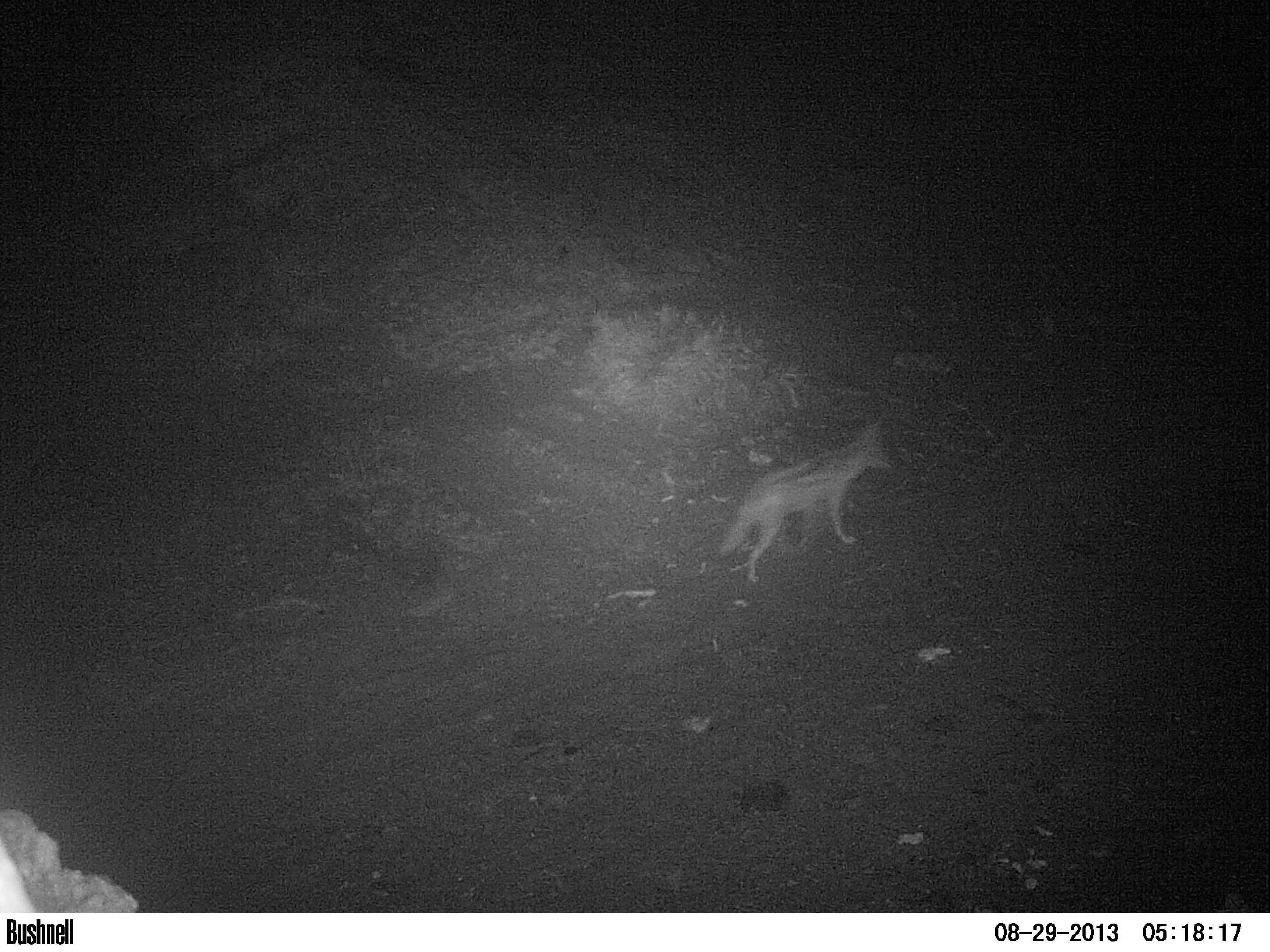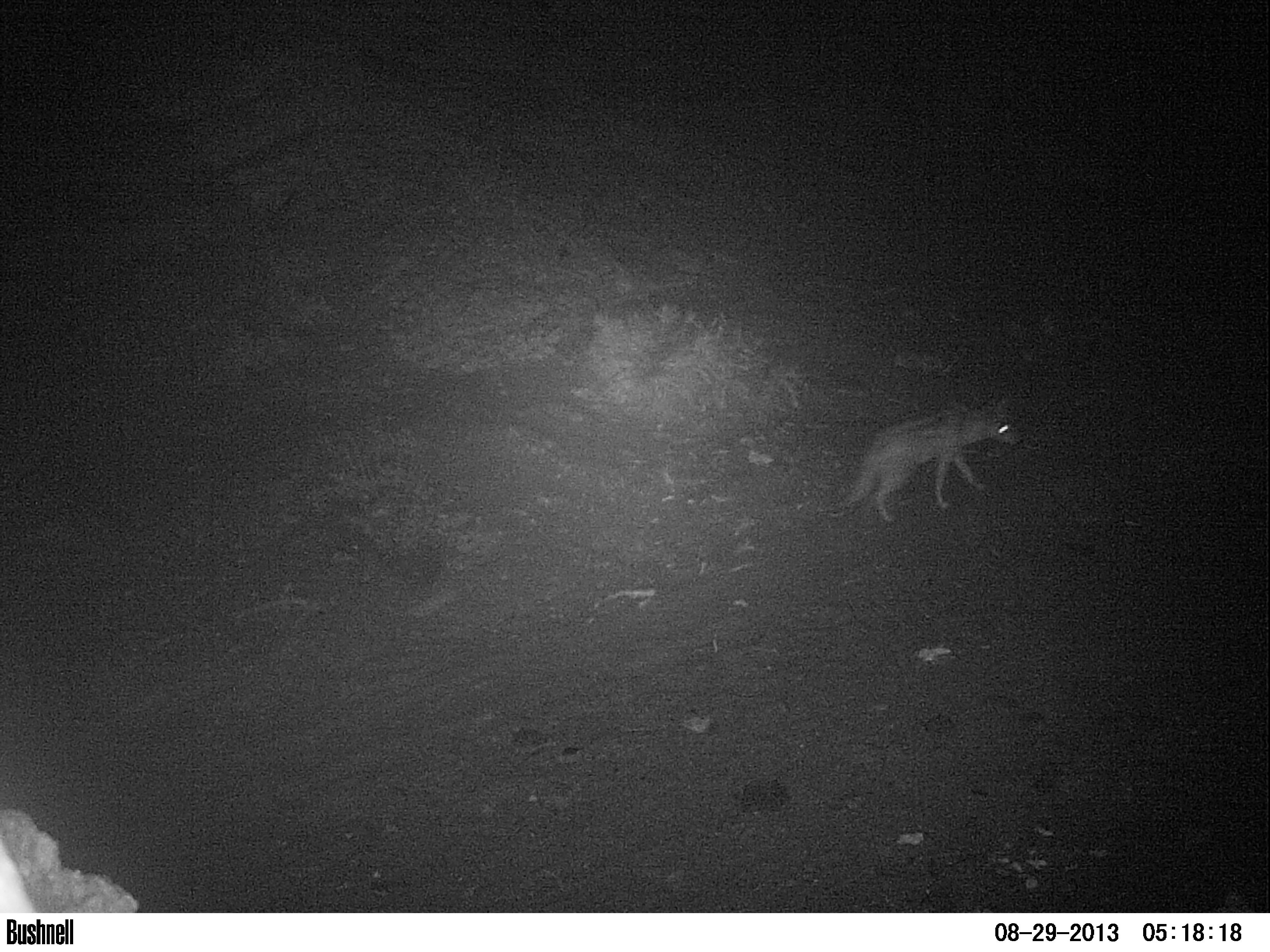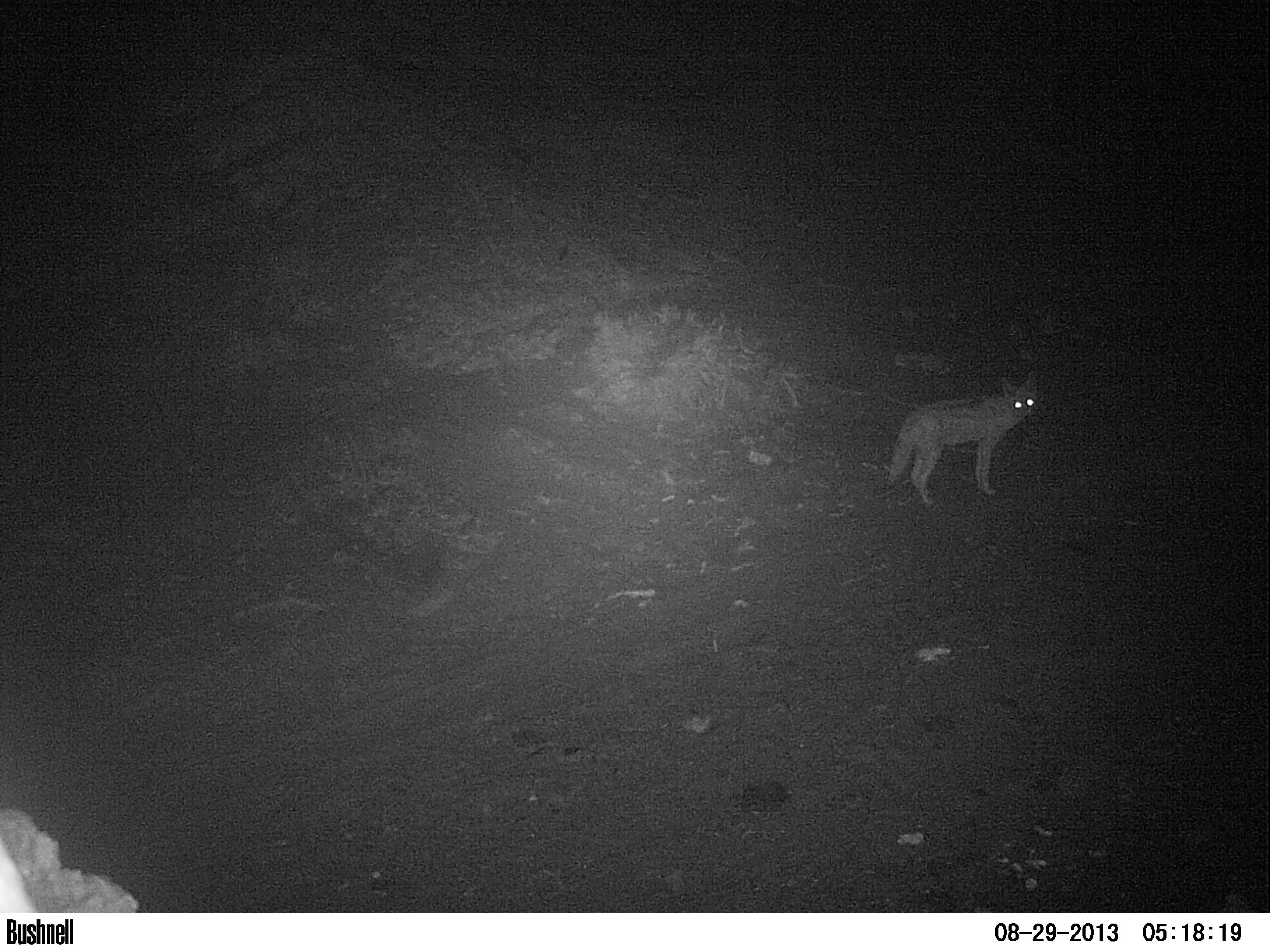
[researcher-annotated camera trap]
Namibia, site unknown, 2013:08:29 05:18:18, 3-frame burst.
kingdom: Animalia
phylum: Chordata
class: Mammalia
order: Carnivora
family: Canidae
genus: Lupulella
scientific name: Lupulella mesomelas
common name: black-backed jackal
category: canis mesomelas